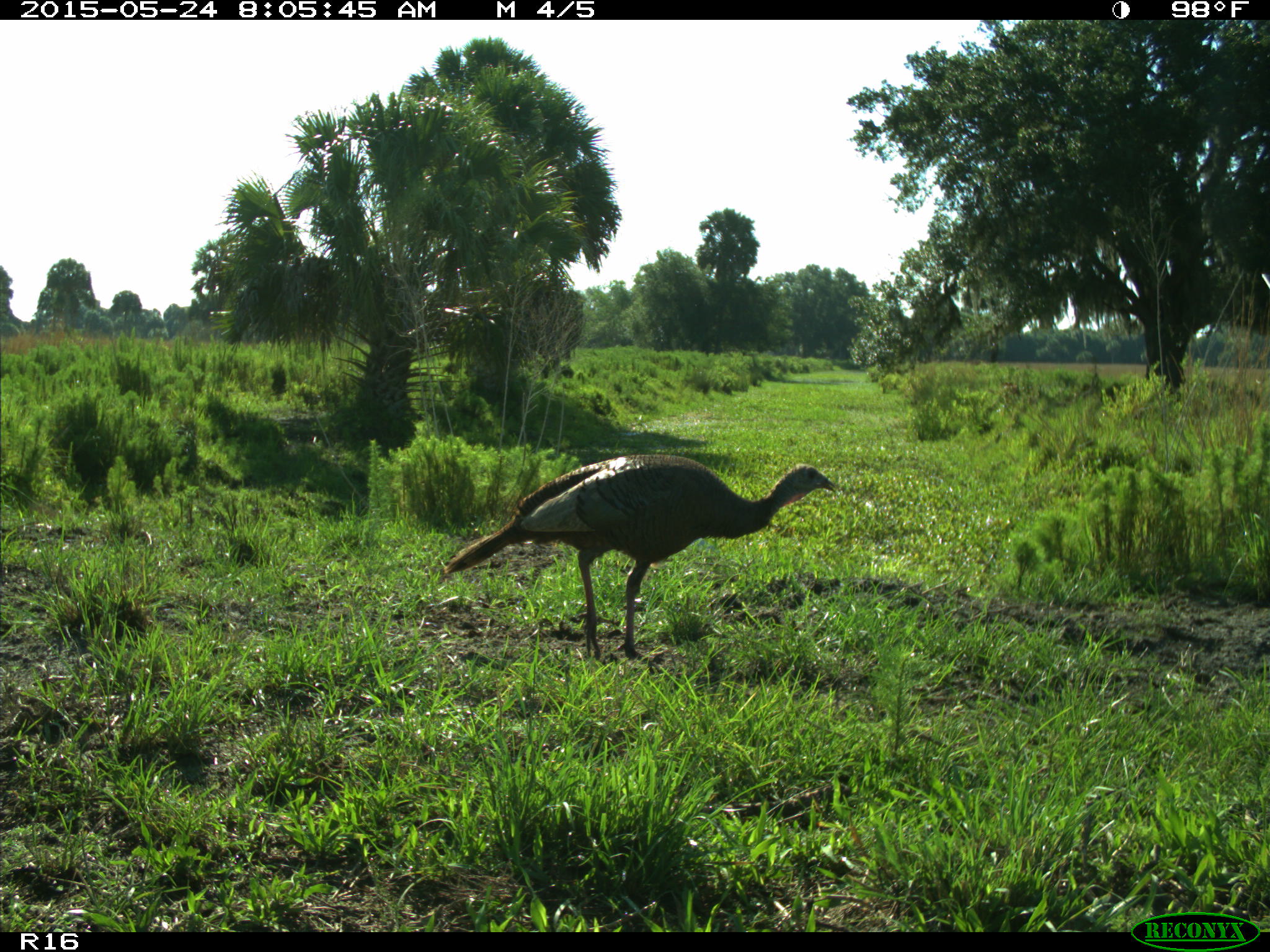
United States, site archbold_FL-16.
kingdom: Animalia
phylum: Chordata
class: Aves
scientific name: Aves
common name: birds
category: unidentified bird